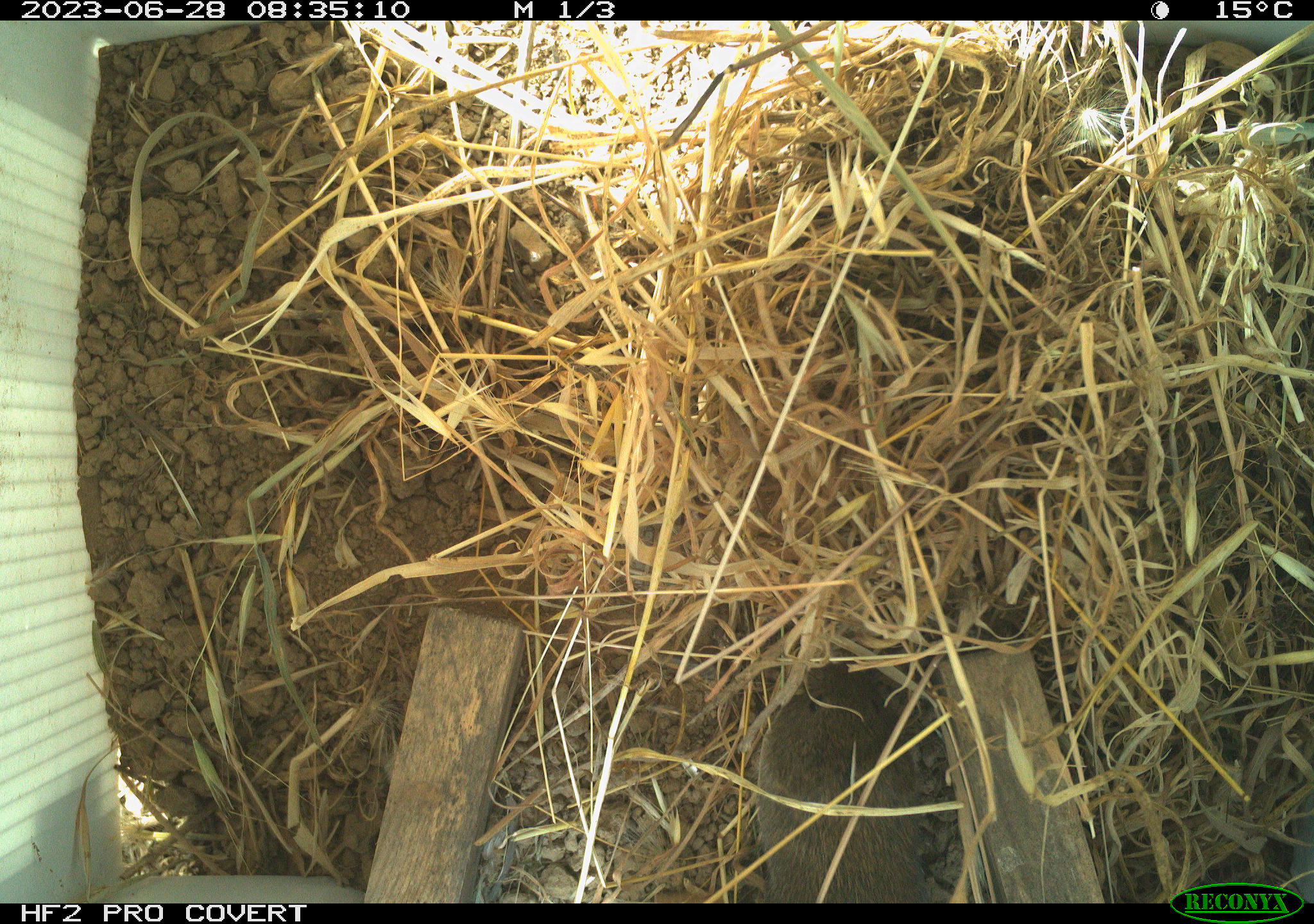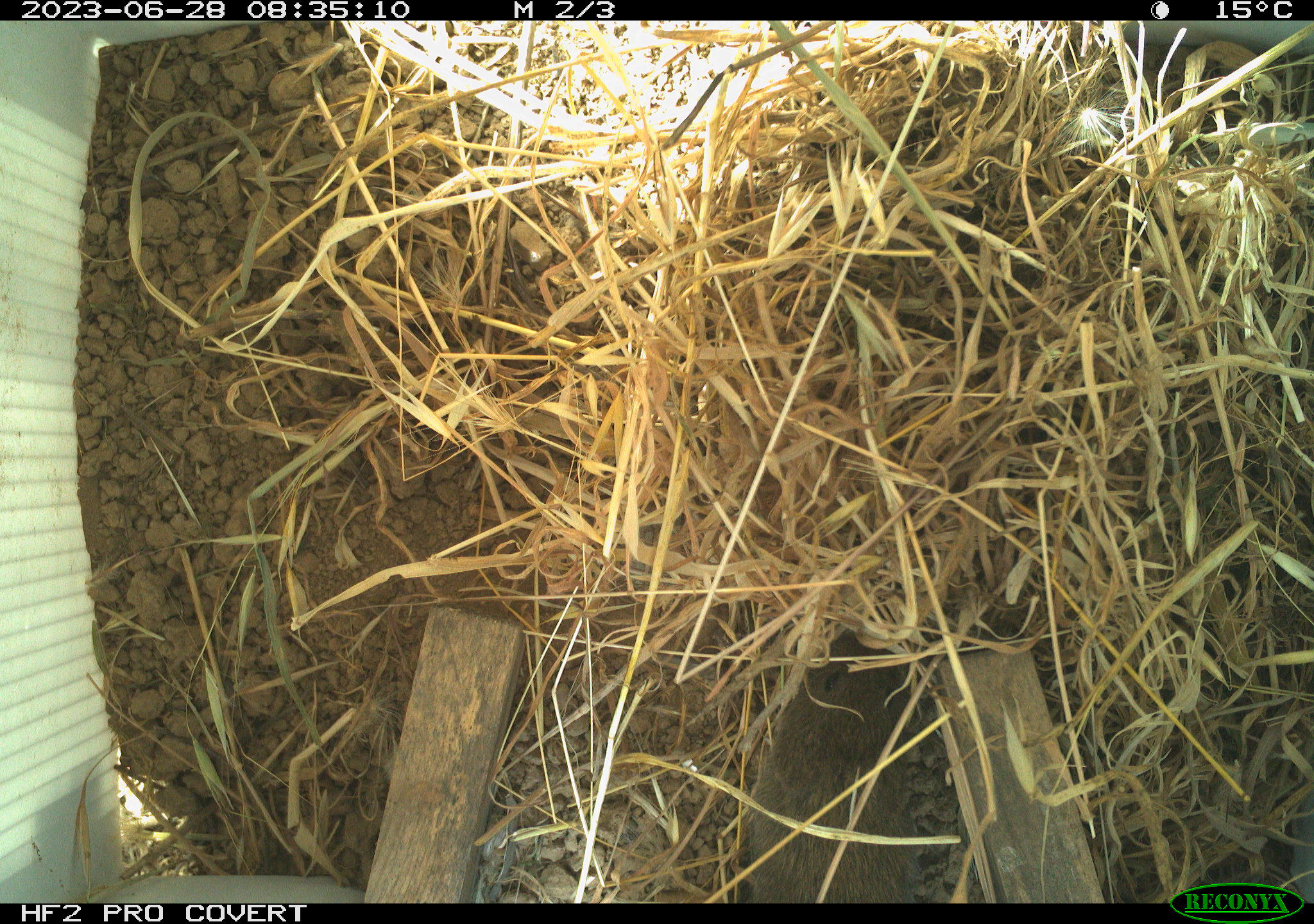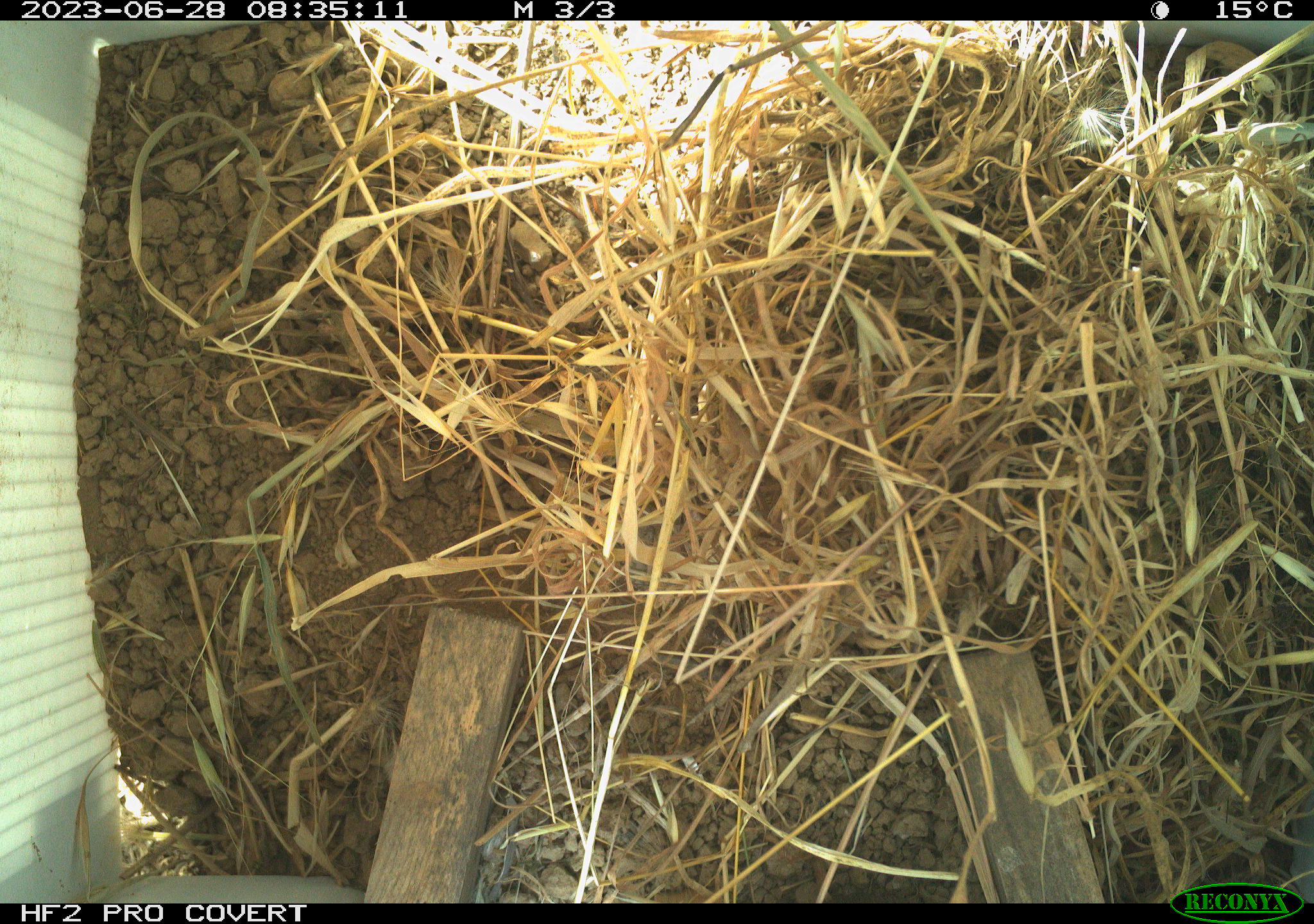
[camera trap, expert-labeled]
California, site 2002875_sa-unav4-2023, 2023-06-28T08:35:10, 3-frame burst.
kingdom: Animalia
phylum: Chordata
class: Mammalia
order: Rodentia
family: Cricetidae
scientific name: Arvicolinae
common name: voles, lemmings, and muskrats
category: arvicolinae subfamily